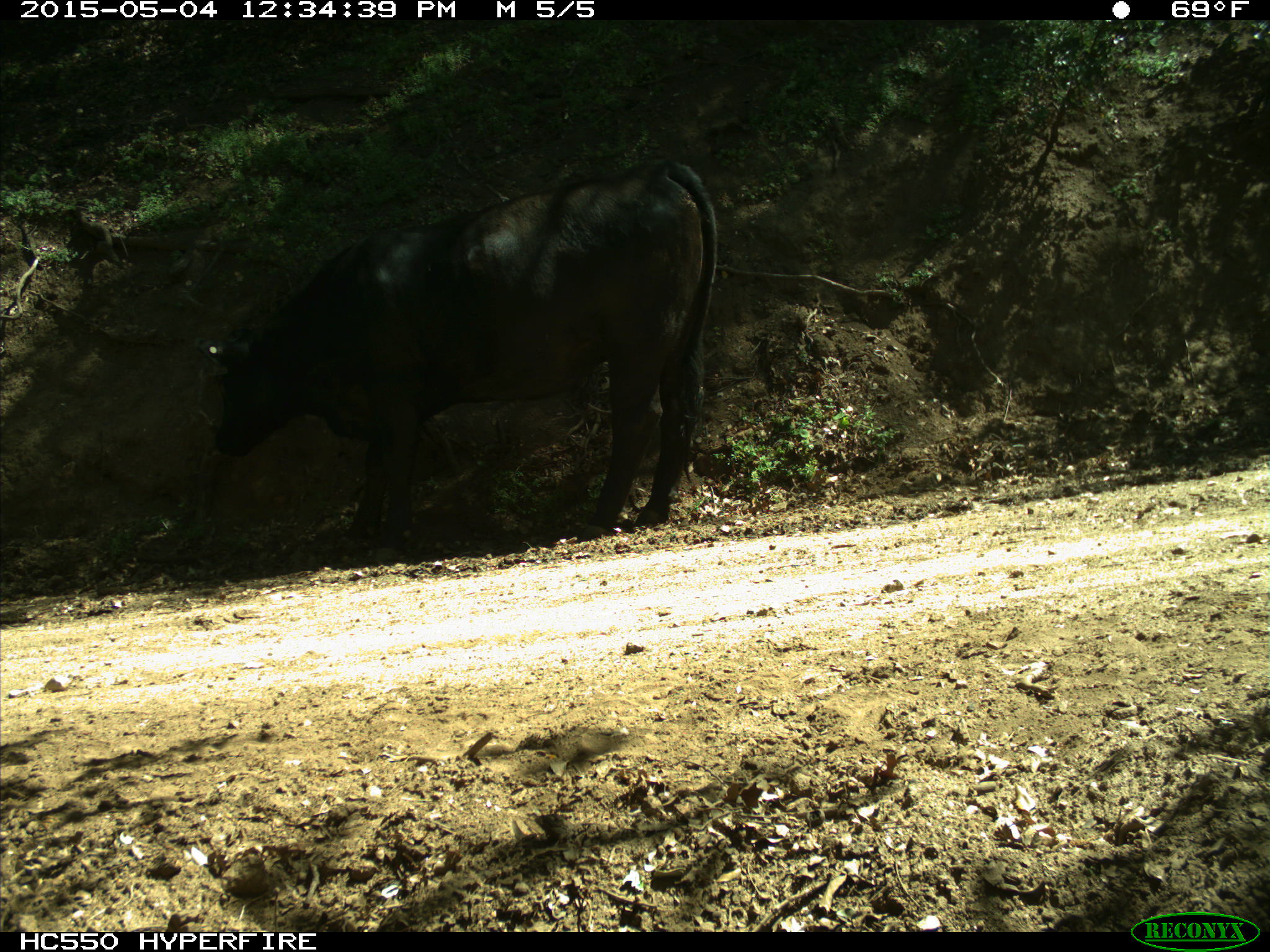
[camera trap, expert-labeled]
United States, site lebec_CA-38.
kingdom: Animalia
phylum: Chordata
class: Mammalia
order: Artiodactyla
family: Bovidae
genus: Bos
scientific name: Bos taurus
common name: domestic cow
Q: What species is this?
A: Bos taurus (domestic cow).